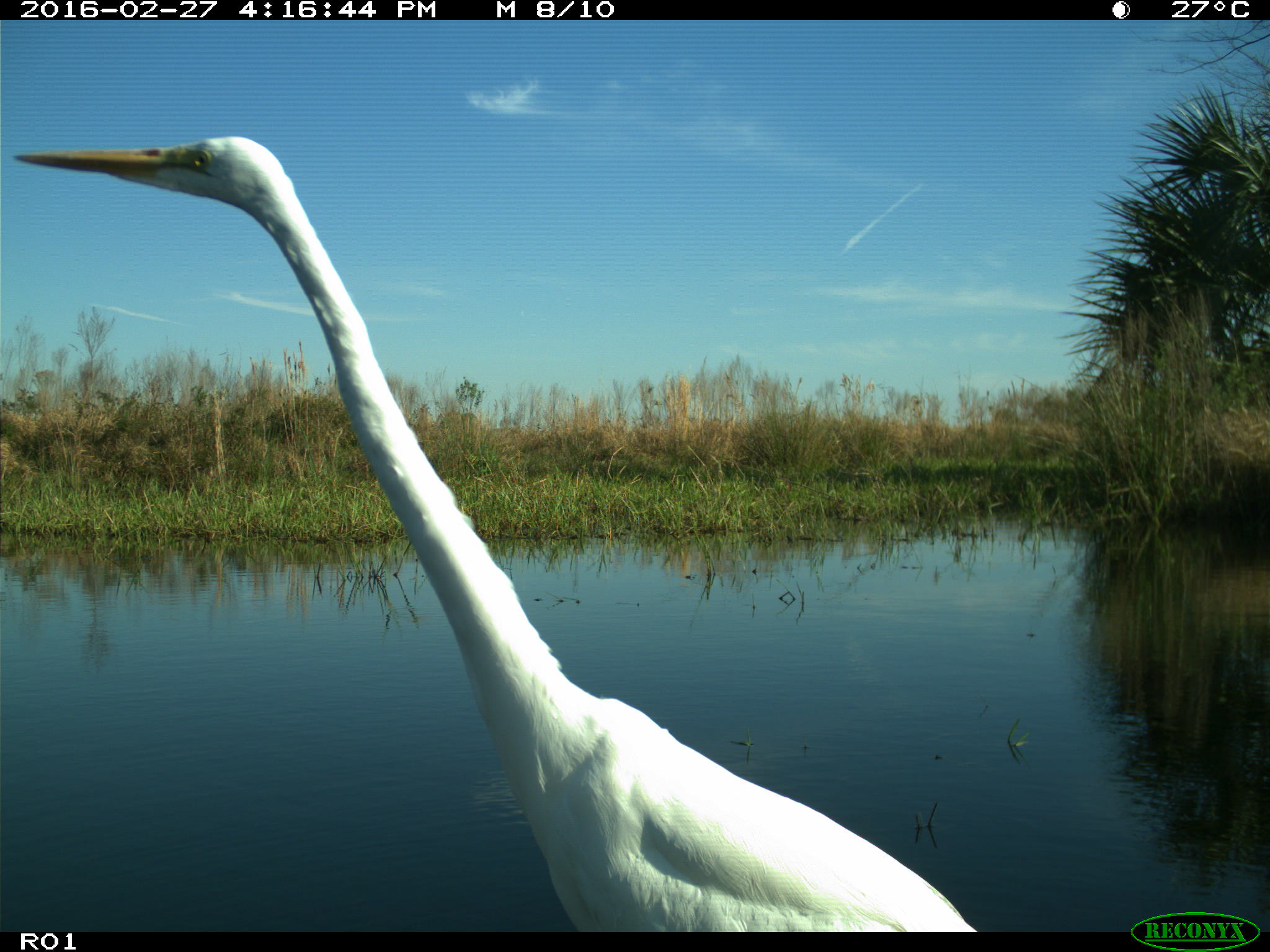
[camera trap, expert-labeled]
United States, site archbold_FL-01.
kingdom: Animalia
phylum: Chordata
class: Aves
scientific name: Aves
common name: birds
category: unidentified bird